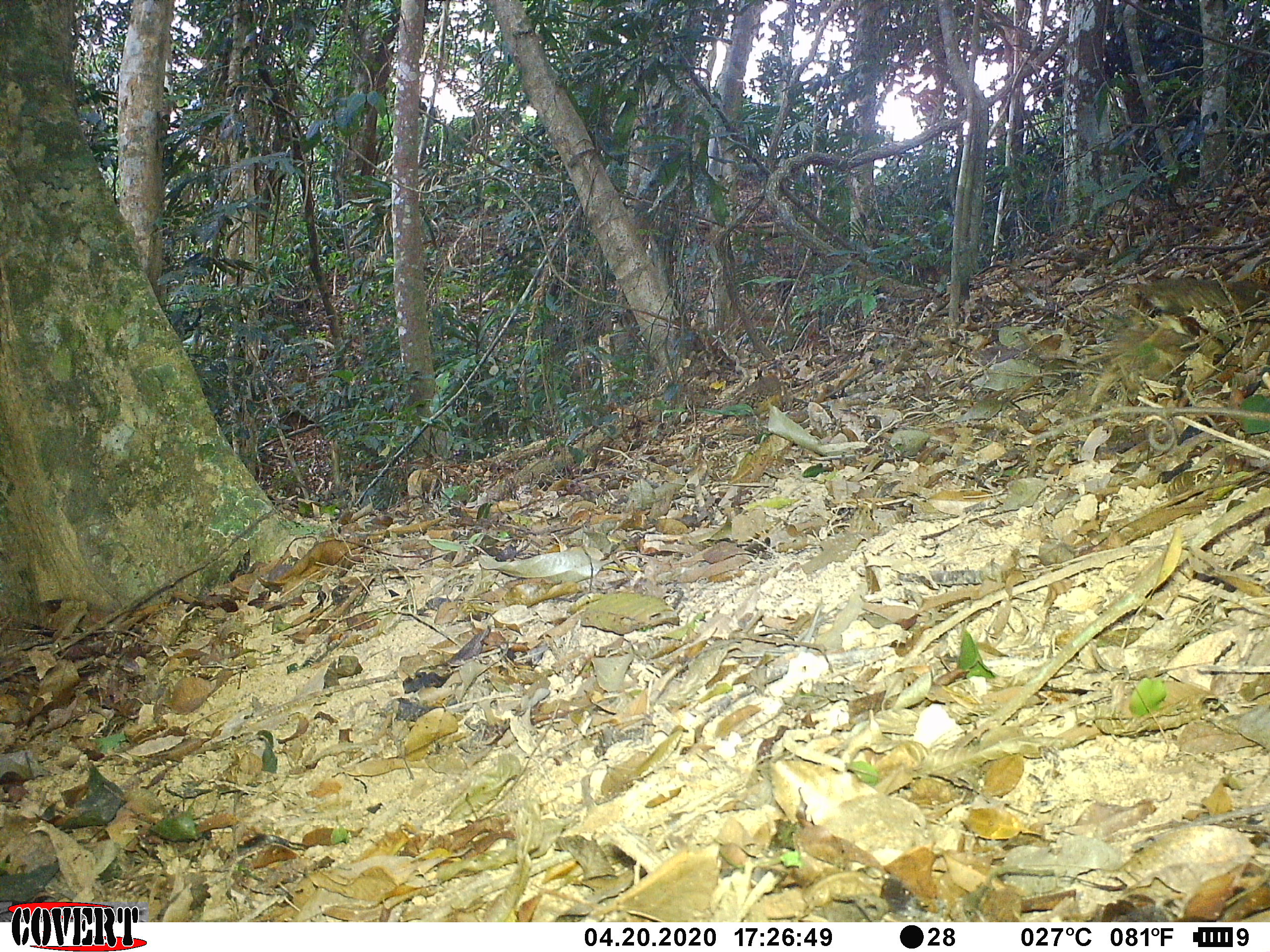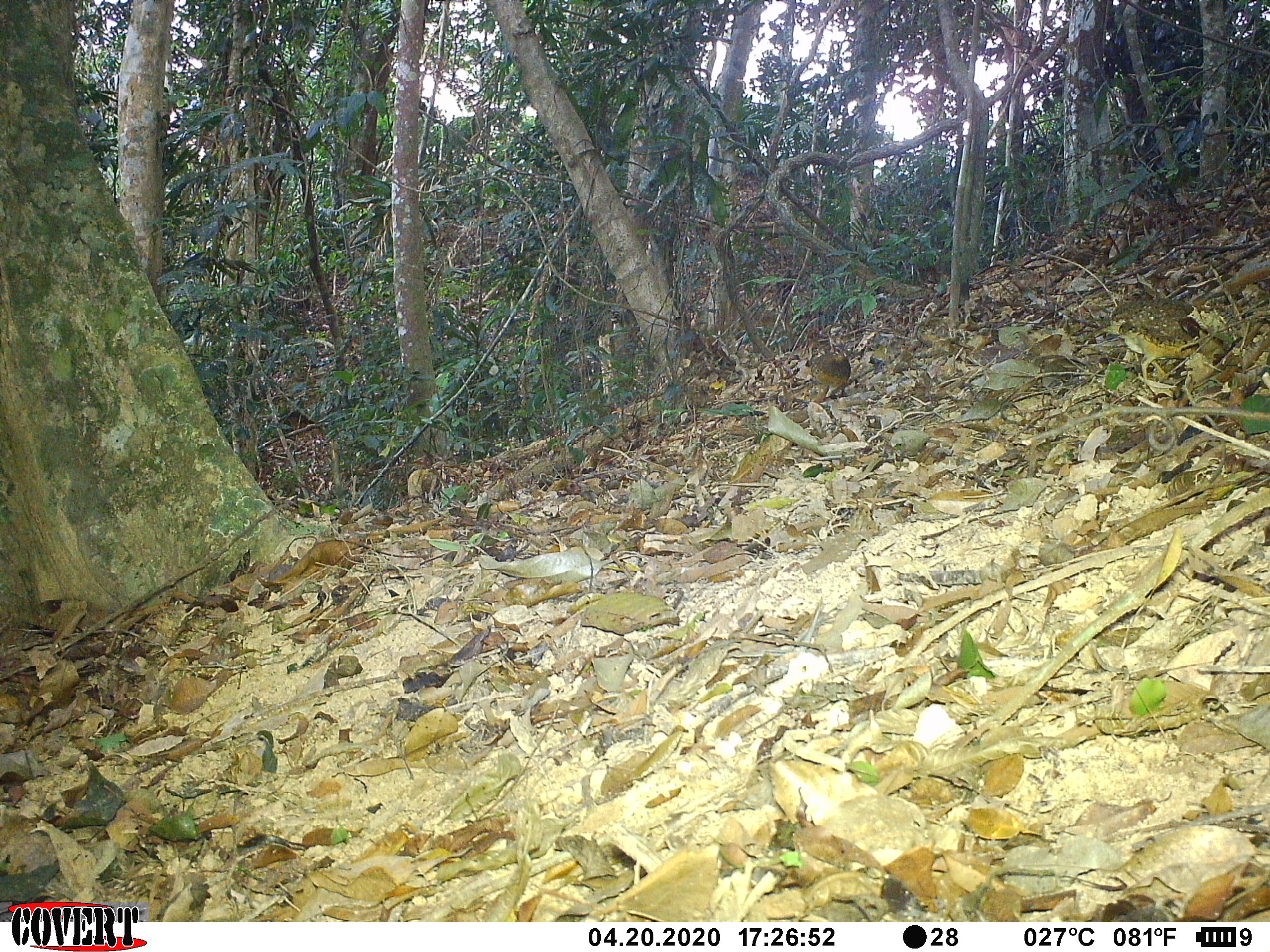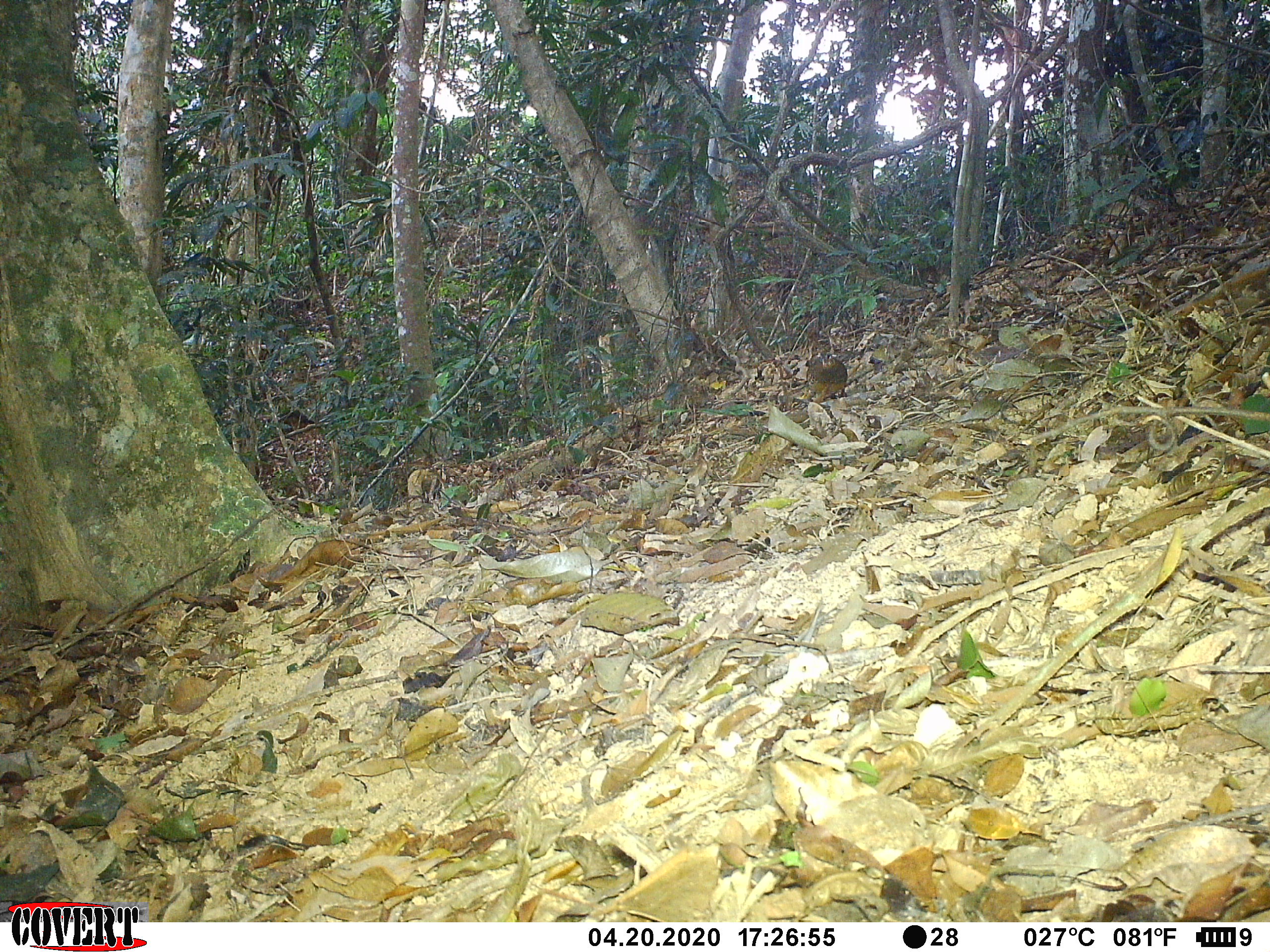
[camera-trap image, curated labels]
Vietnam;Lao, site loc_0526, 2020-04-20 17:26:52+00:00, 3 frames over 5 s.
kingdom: Animalia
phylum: Chordata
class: Aves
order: Galliformes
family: Phasianidae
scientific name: Phasianidae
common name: partridge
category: unidentified partridge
Unidentified partridge (partridge) (Phasianidae). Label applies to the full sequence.